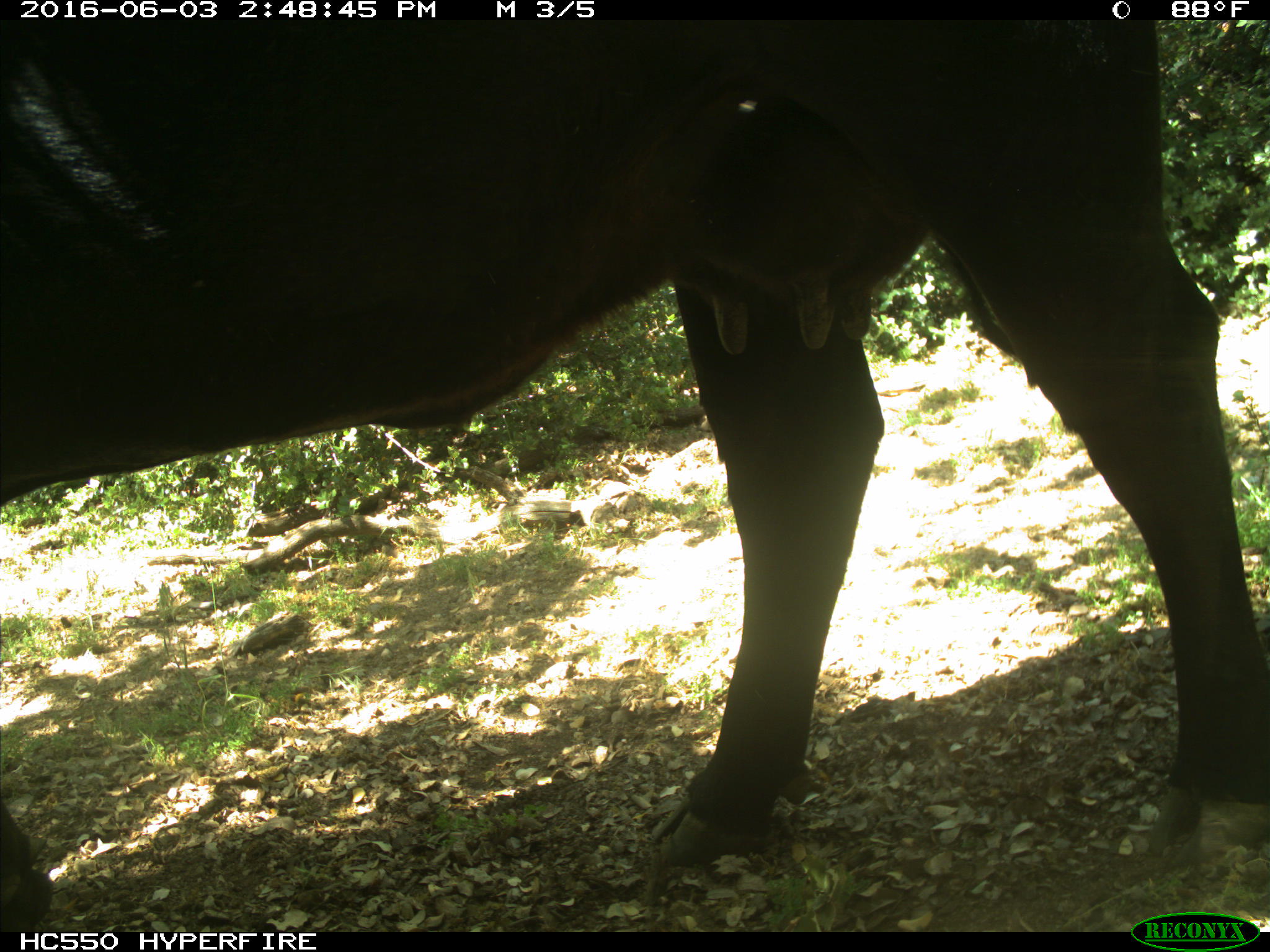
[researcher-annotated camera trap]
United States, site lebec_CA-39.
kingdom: Animalia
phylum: Chordata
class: Mammalia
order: Artiodactyla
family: Bovidae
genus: Bos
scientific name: Bos taurus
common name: domestic cow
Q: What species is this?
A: Bos taurus (domestic cow).